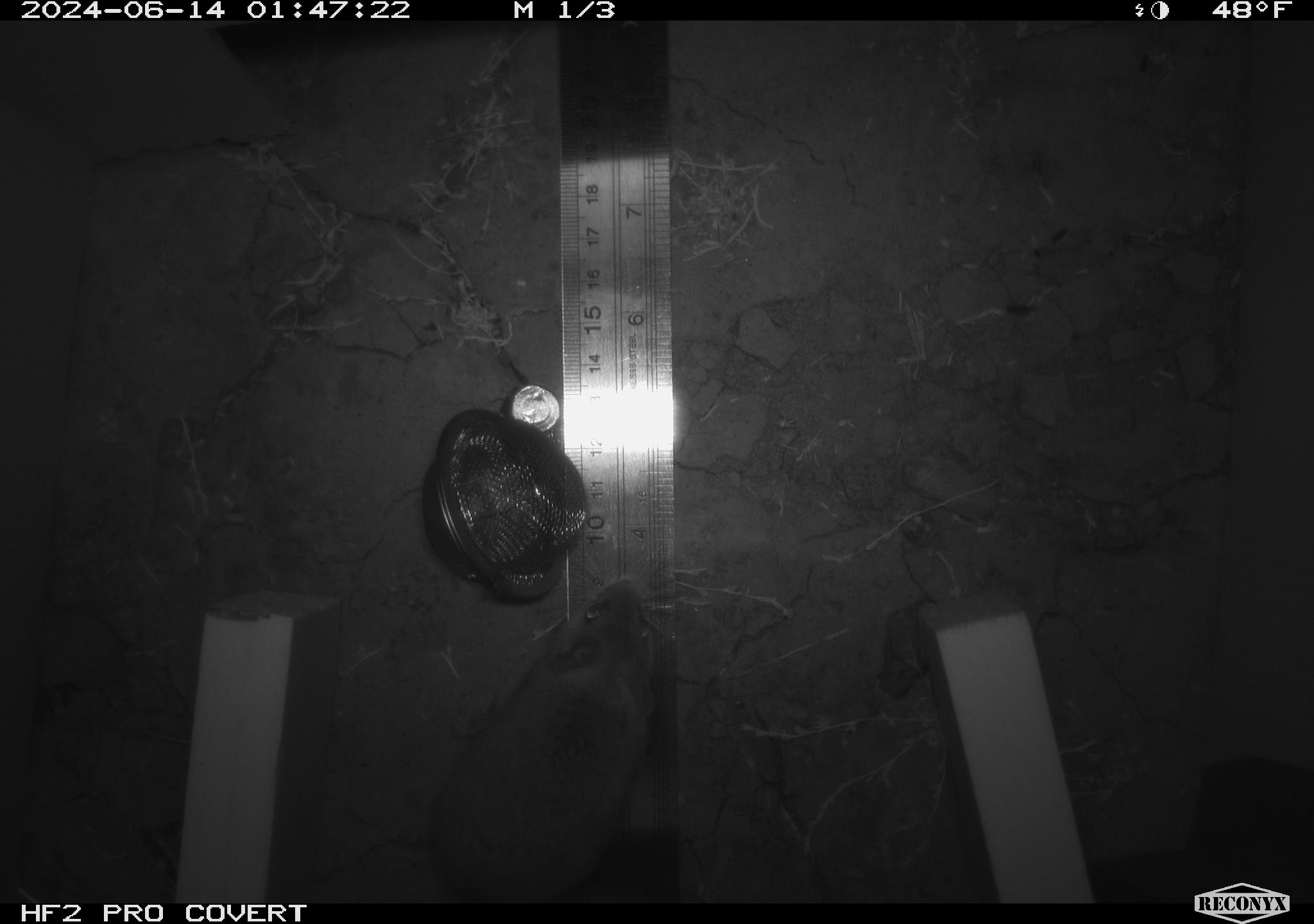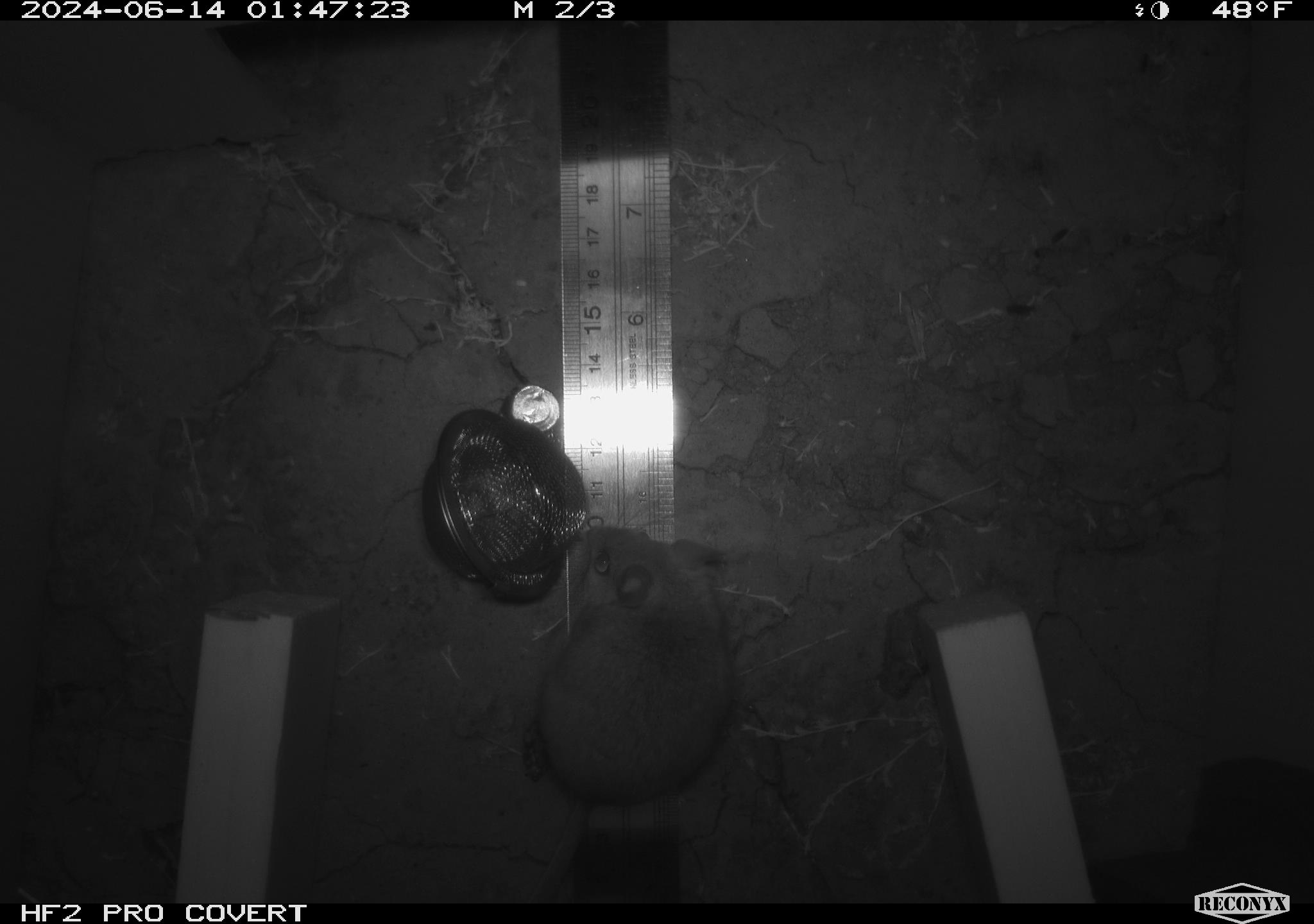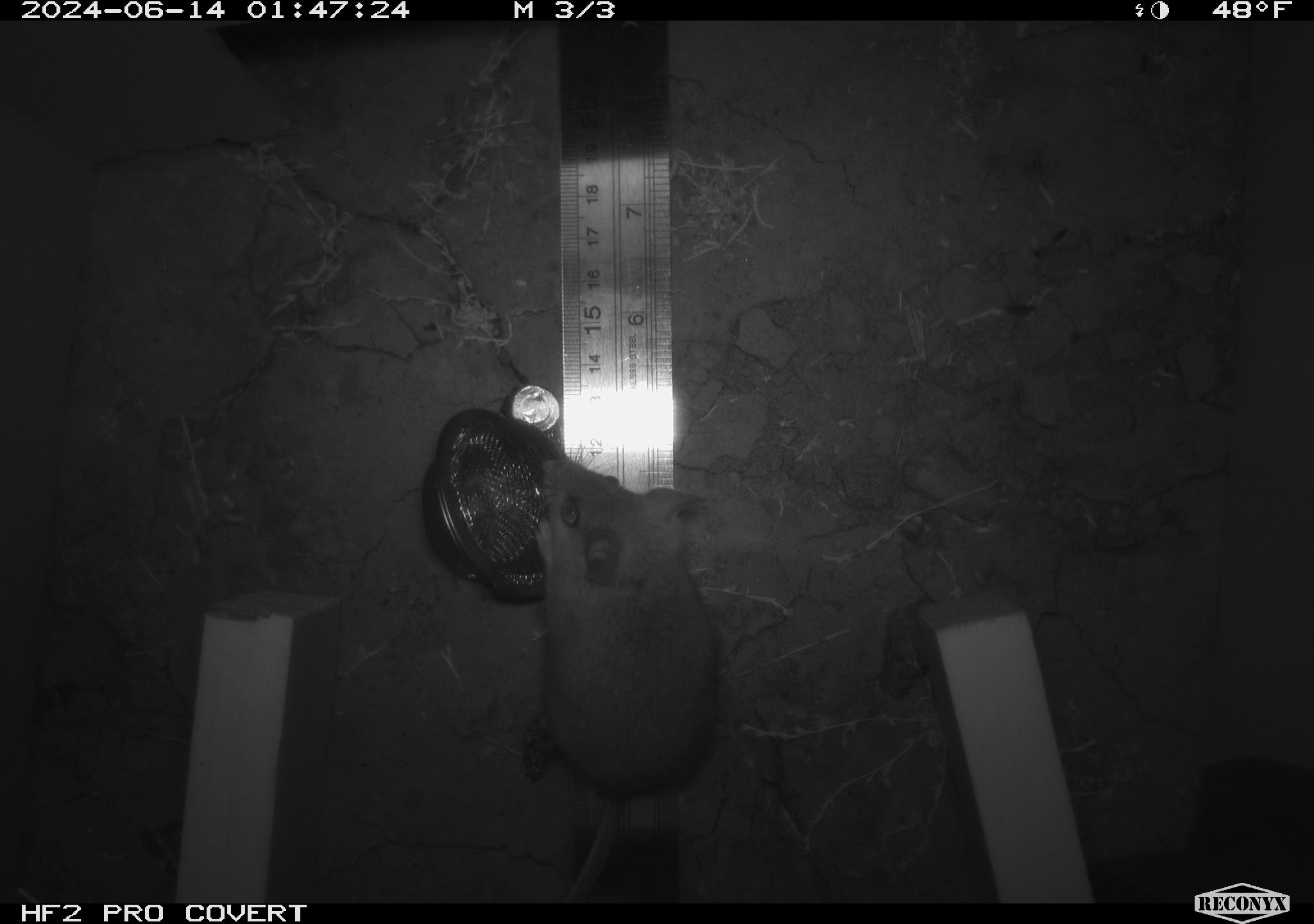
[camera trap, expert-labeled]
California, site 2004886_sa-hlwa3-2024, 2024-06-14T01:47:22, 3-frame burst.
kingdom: Animalia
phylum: Chordata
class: Mammalia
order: Rodentia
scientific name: Rodentia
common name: mouse species